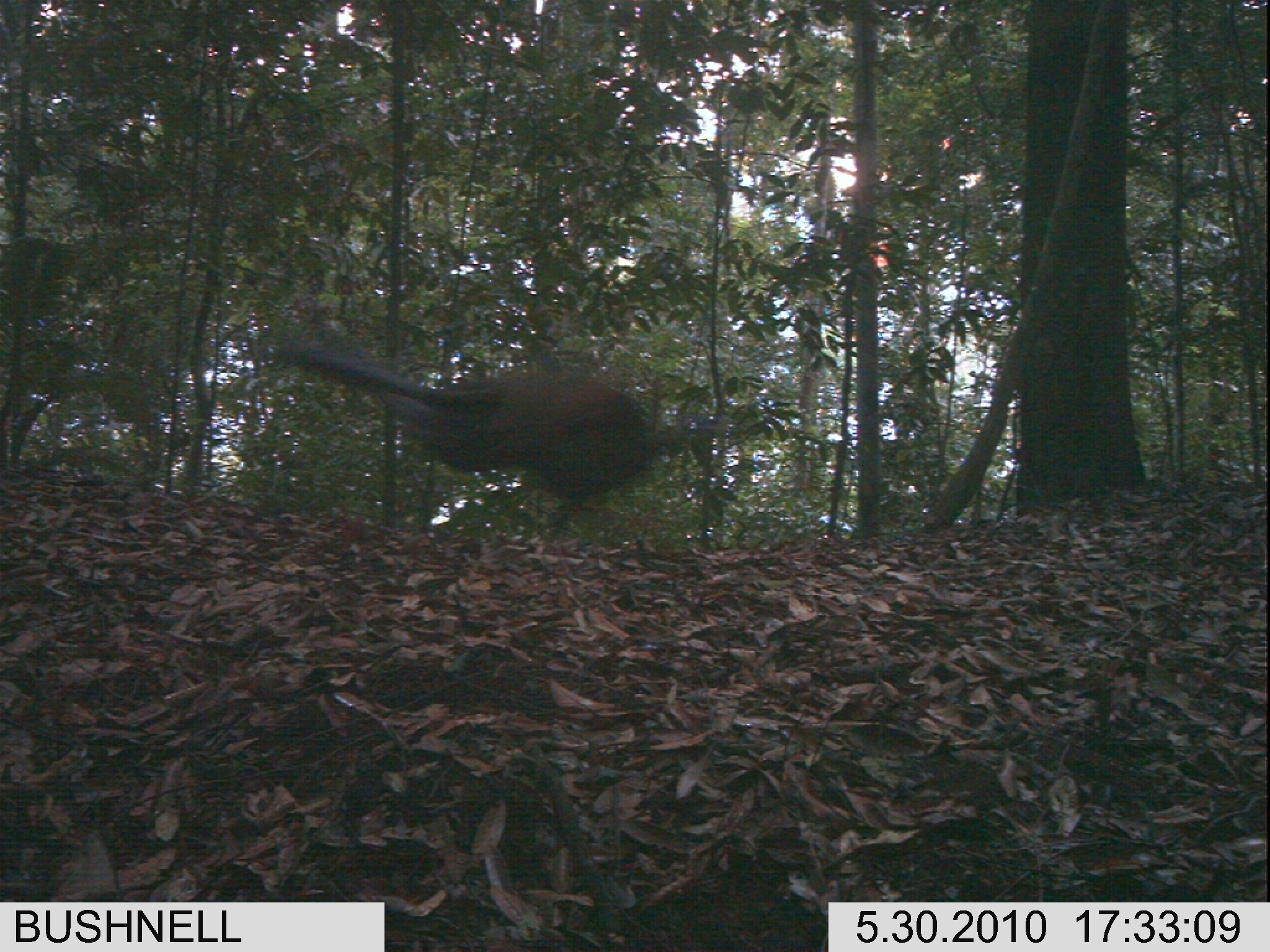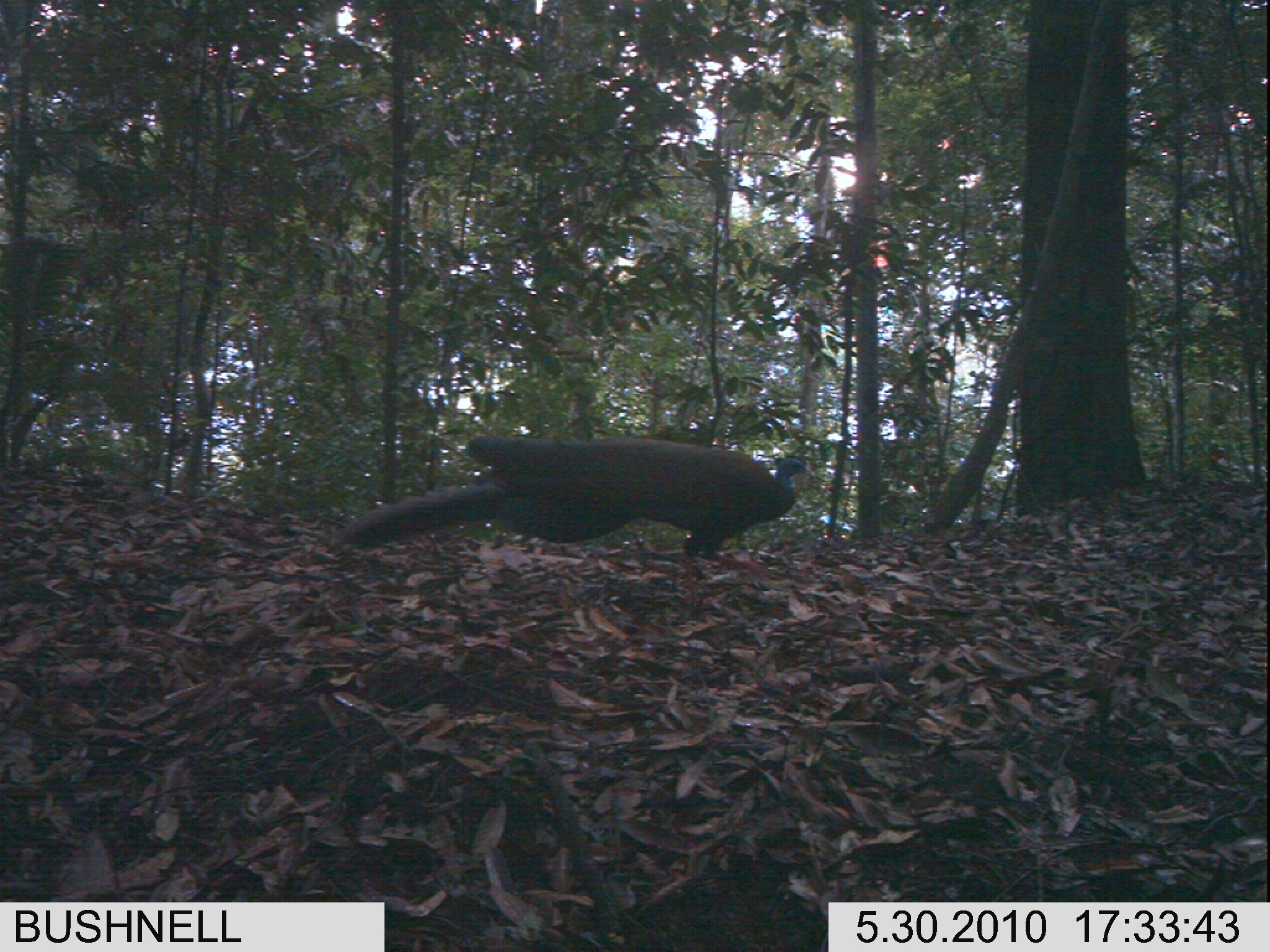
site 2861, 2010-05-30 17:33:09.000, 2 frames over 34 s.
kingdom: Animalia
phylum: Chordata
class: Aves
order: Galliformes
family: Phasianidae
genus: Argusianus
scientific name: Argusianus argus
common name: great argus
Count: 1.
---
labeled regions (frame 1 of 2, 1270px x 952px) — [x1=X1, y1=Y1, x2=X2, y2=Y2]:
argusianus argus: [x1=287, y1=342, x2=731, y2=529]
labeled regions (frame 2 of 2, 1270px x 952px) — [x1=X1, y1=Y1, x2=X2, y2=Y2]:
argusianus argus: [x1=326, y1=435, x2=816, y2=576]